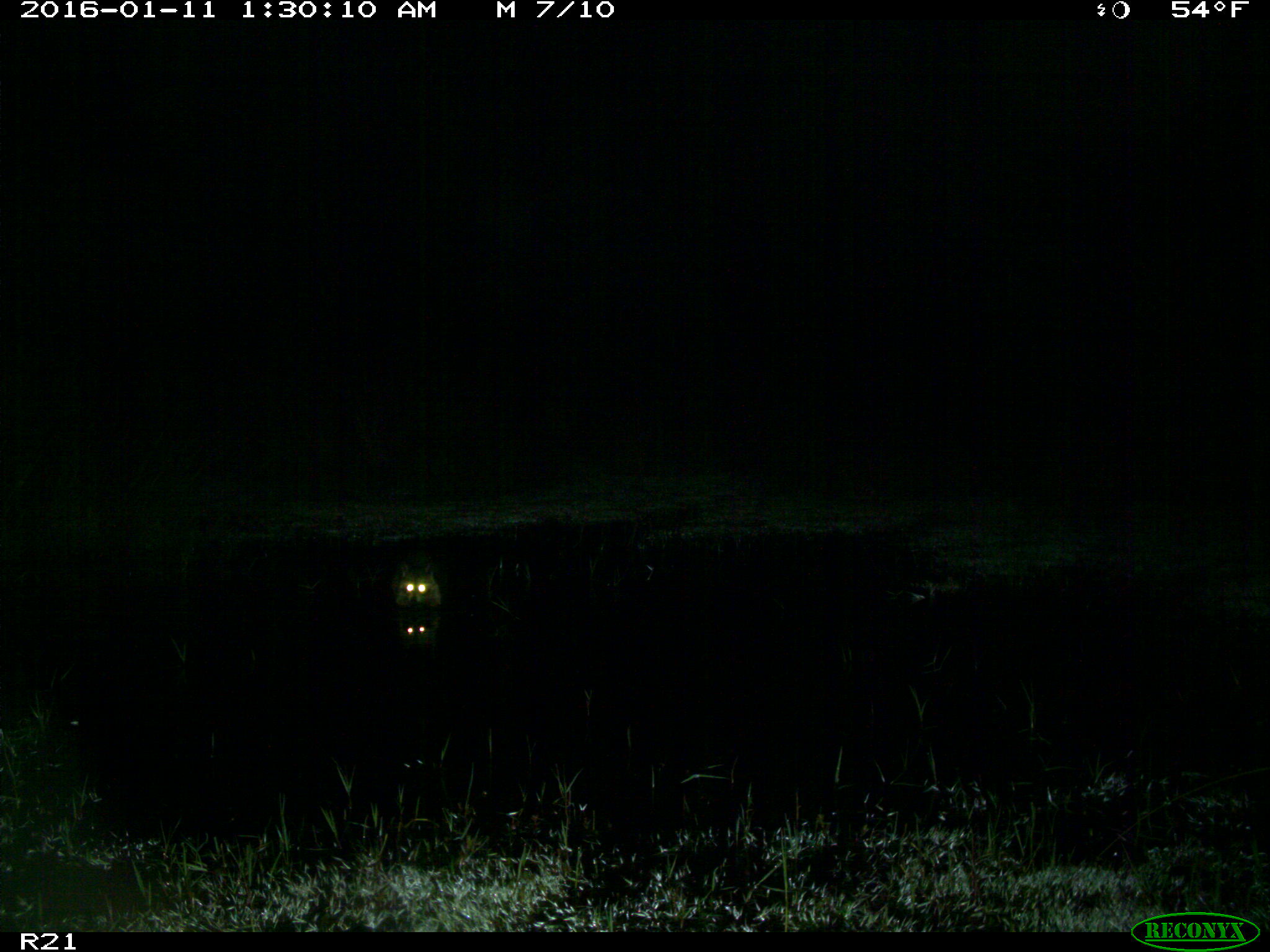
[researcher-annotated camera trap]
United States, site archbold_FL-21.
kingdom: Animalia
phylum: Chordata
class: Mammalia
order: Carnivora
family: Procyonidae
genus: Procyon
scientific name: Procyon lotor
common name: common raccoon